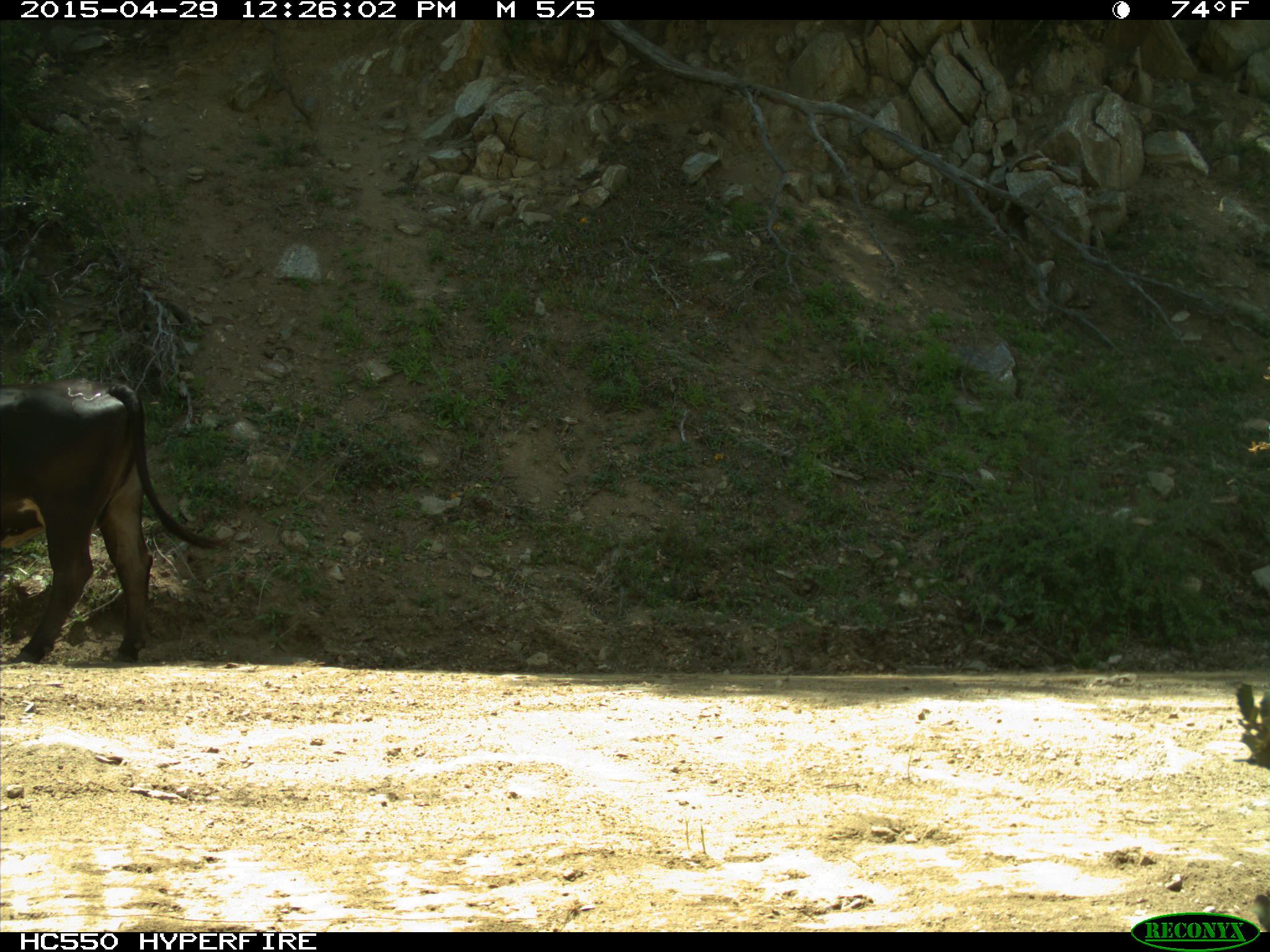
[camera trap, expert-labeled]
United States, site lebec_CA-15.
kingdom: Animalia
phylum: Chordata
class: Mammalia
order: Artiodactyla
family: Bovidae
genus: Bos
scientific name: Bos taurus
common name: domestic cow